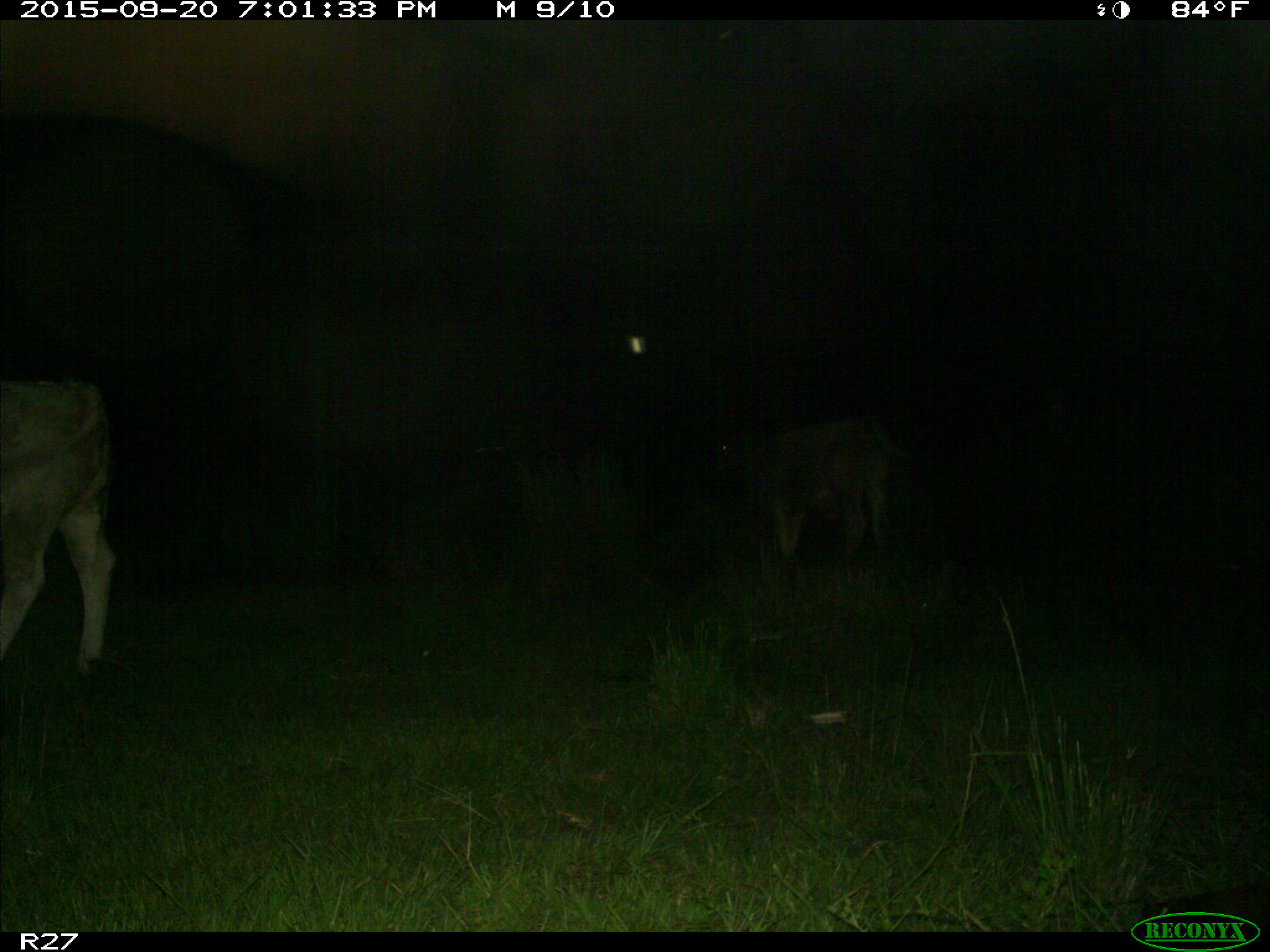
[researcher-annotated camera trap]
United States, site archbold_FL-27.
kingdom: Animalia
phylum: Chordata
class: Mammalia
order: Artiodactyla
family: Bovidae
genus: Bos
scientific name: Bos taurus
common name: domestic cow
Bos taurus (domestic cow).